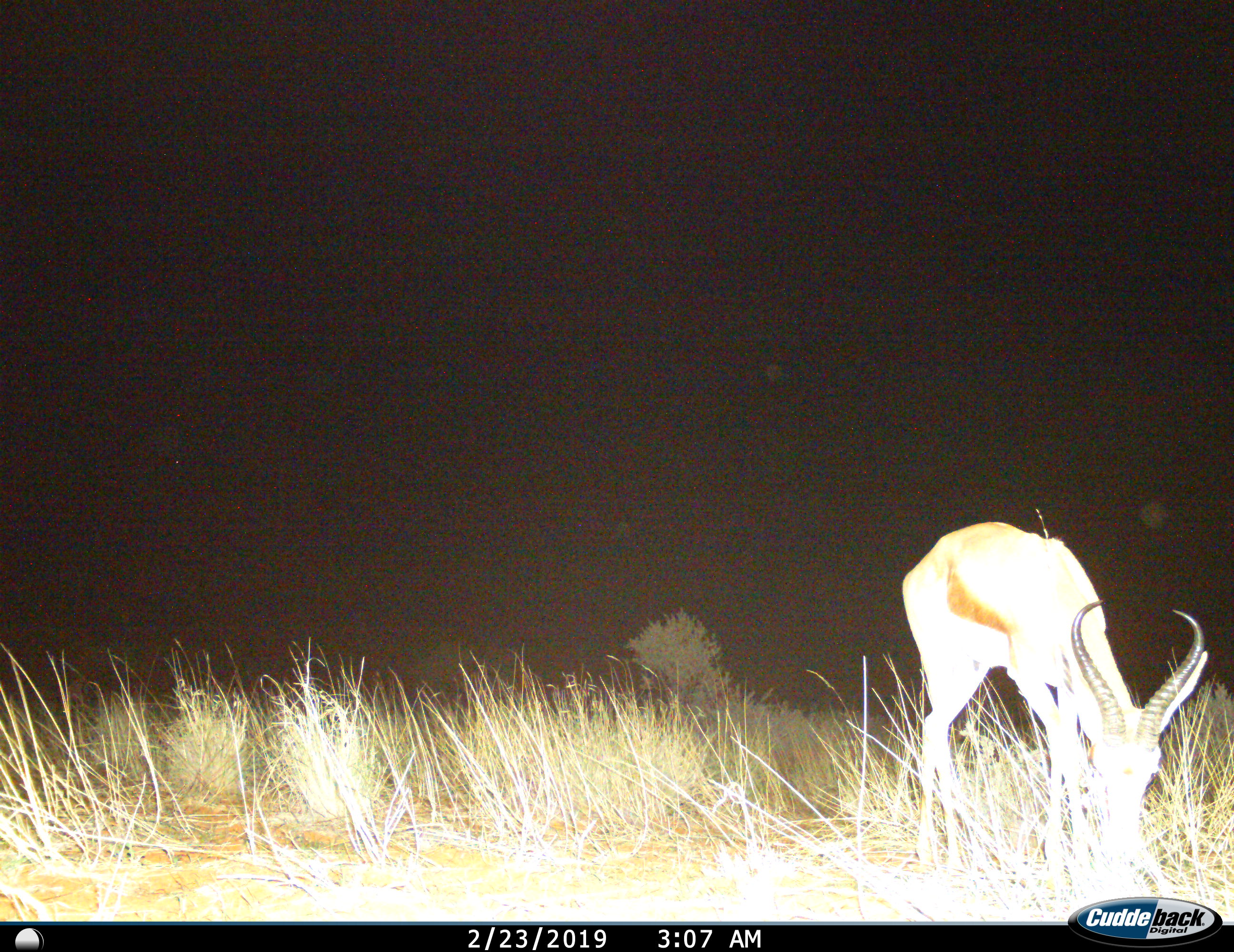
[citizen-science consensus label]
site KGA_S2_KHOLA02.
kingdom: Animalia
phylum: Chordata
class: Mammalia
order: Artiodactyla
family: Bovidae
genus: Antidorcas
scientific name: Antidorcas marsupialis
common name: springbok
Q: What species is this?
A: Springbok (Antidorcas marsupialis).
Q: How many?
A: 1.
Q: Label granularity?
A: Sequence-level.